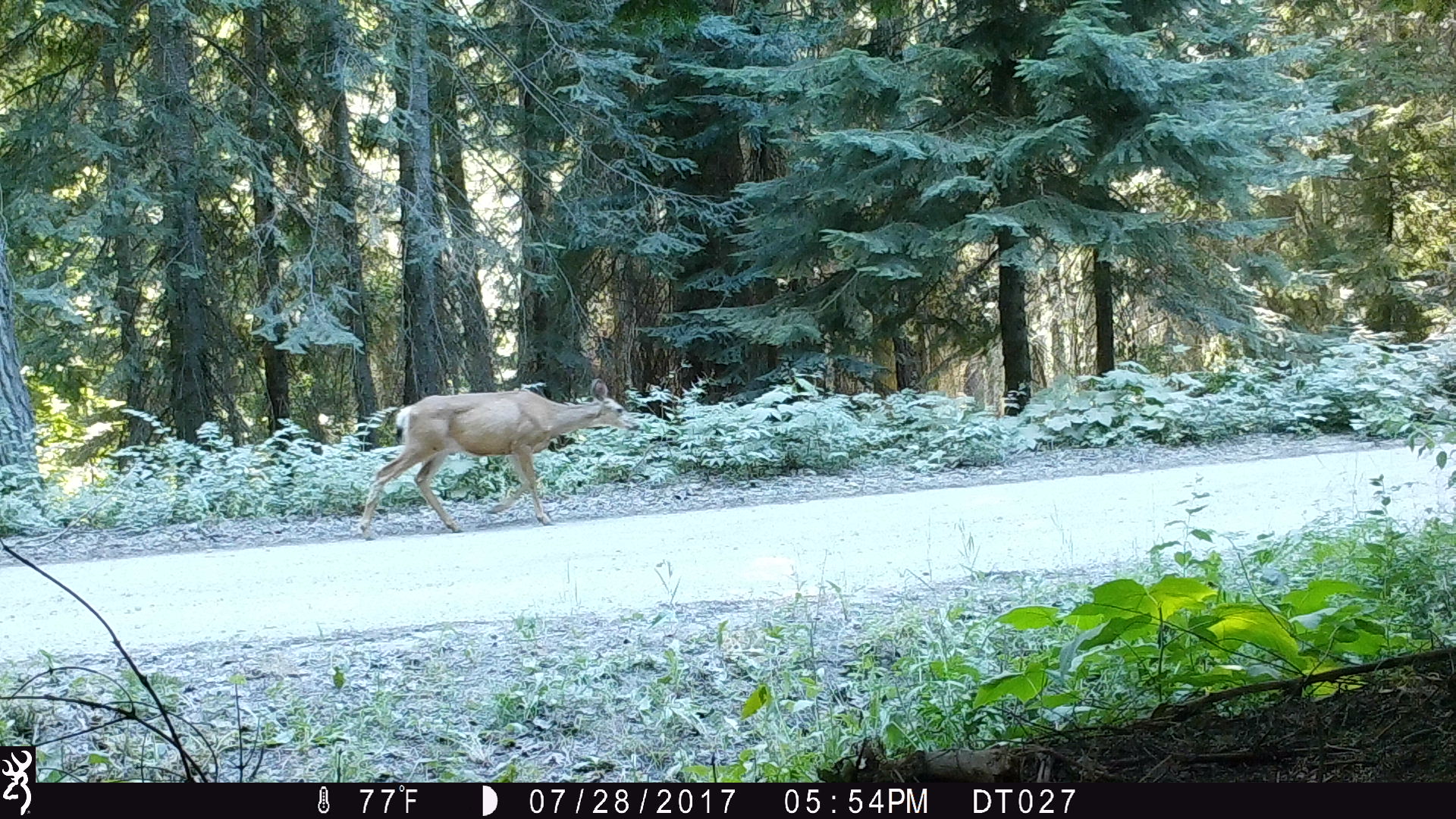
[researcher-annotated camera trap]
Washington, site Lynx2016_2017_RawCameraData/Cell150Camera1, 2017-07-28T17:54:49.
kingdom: Animalia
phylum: Chordata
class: Mammalia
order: Artiodactyla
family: Cervidae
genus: Odocoileus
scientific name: Odocoileus hemionus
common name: mule deer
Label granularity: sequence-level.